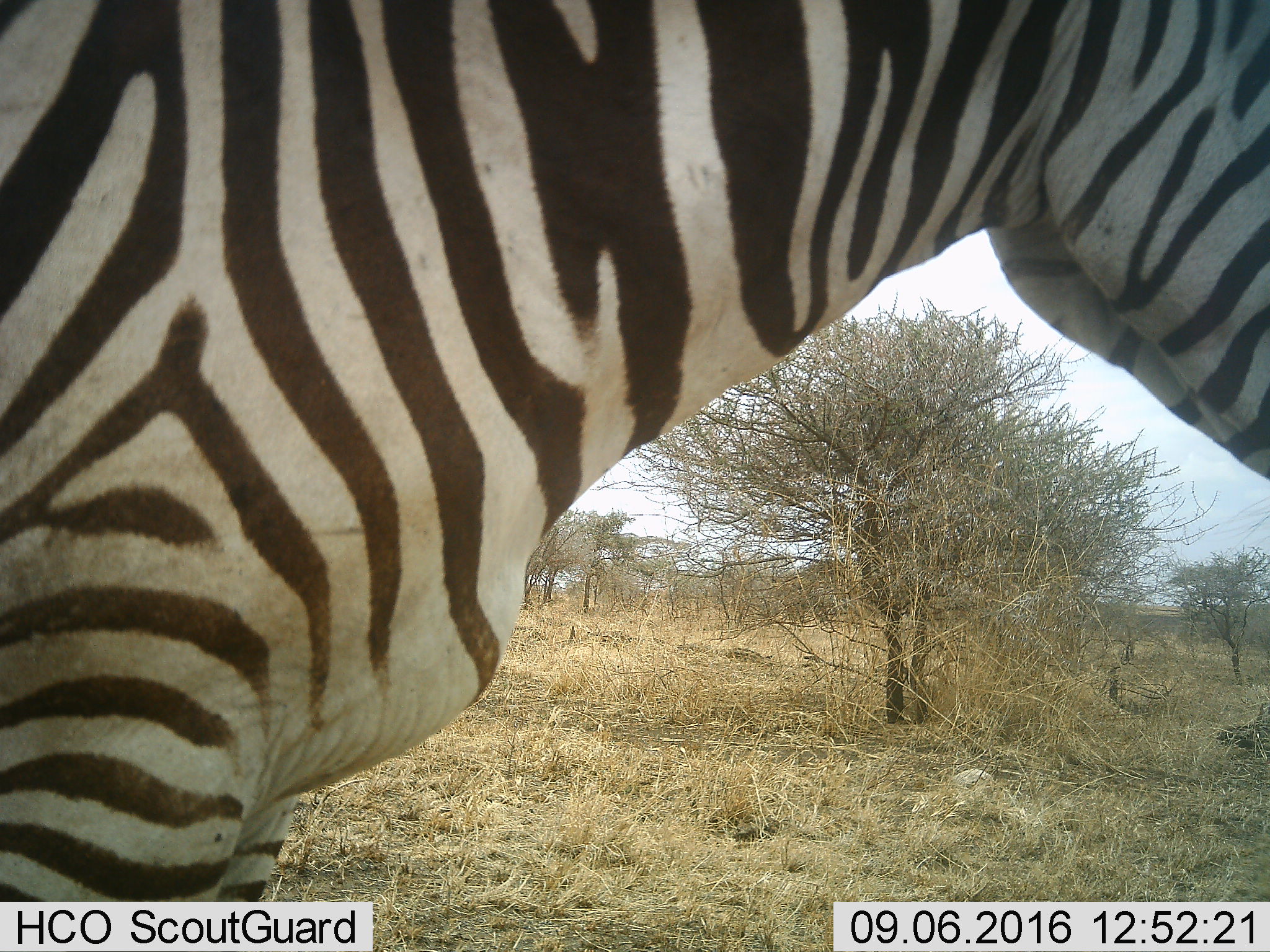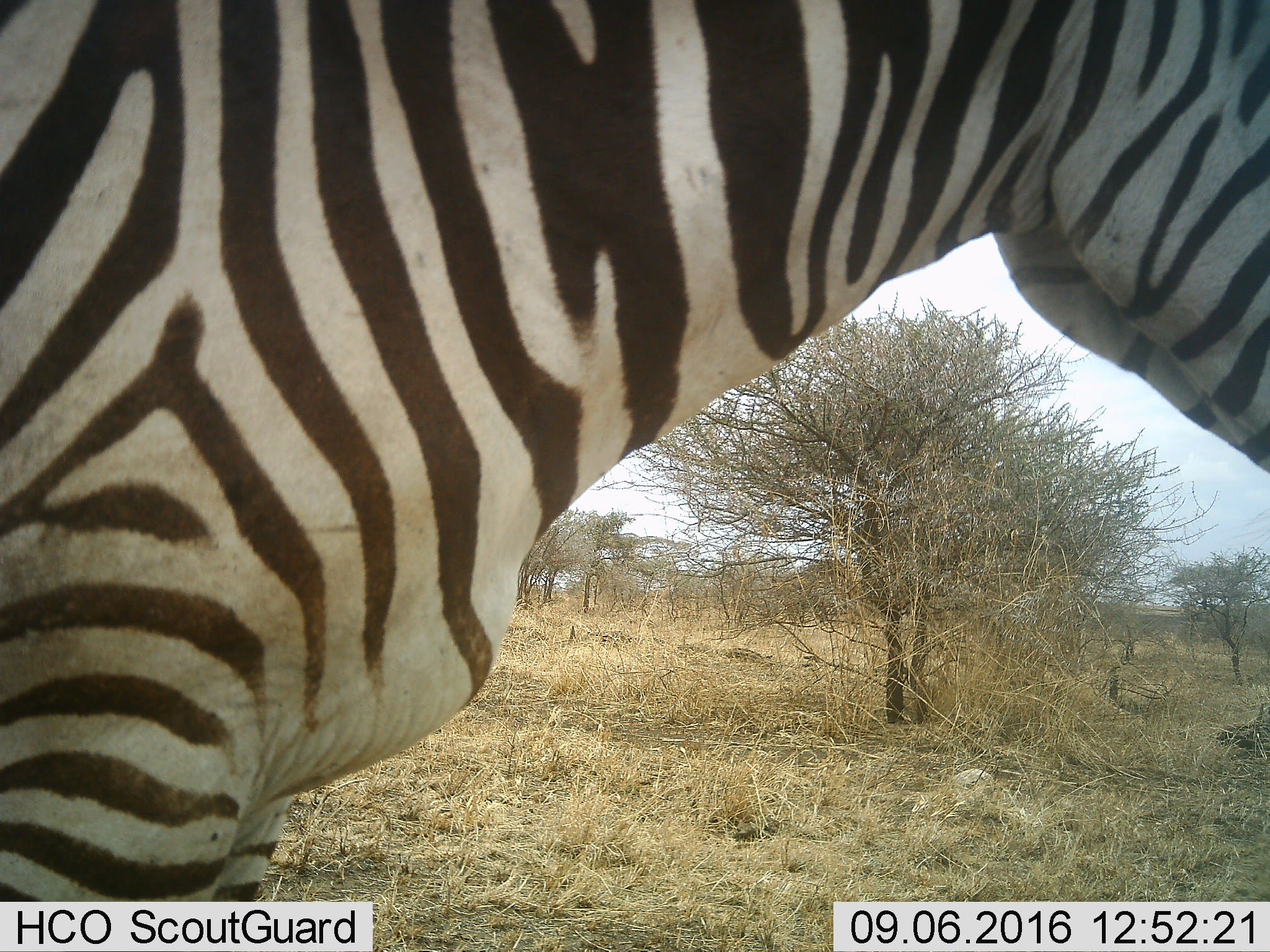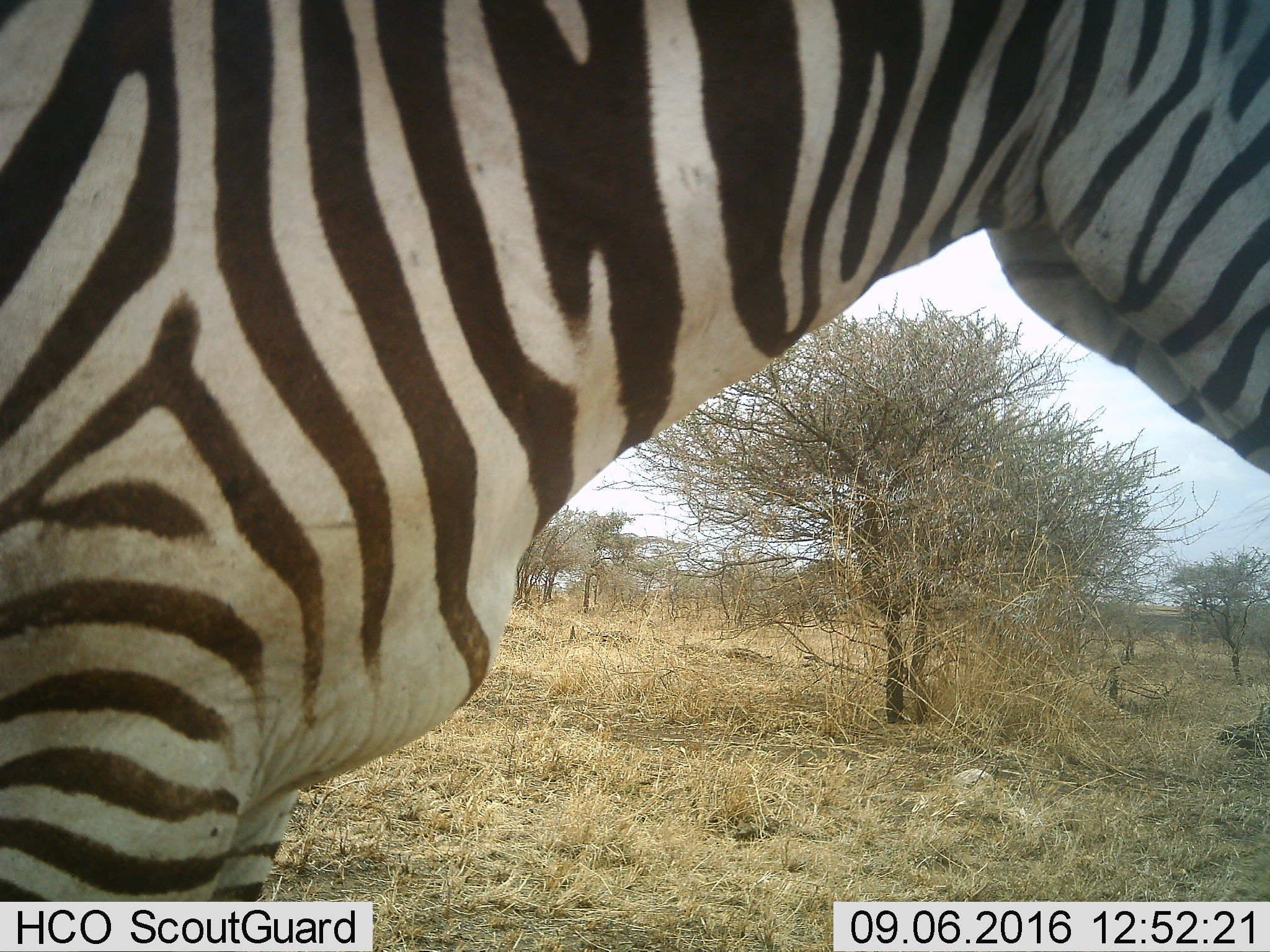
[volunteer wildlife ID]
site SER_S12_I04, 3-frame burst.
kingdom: Animalia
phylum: Chordata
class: Mammalia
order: Perissodactyla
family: Equidae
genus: Equus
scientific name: Equus quagga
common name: plains zebra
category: zebraplains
Zebraplains (plains zebra) (Equus quagga), count 1. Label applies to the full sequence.